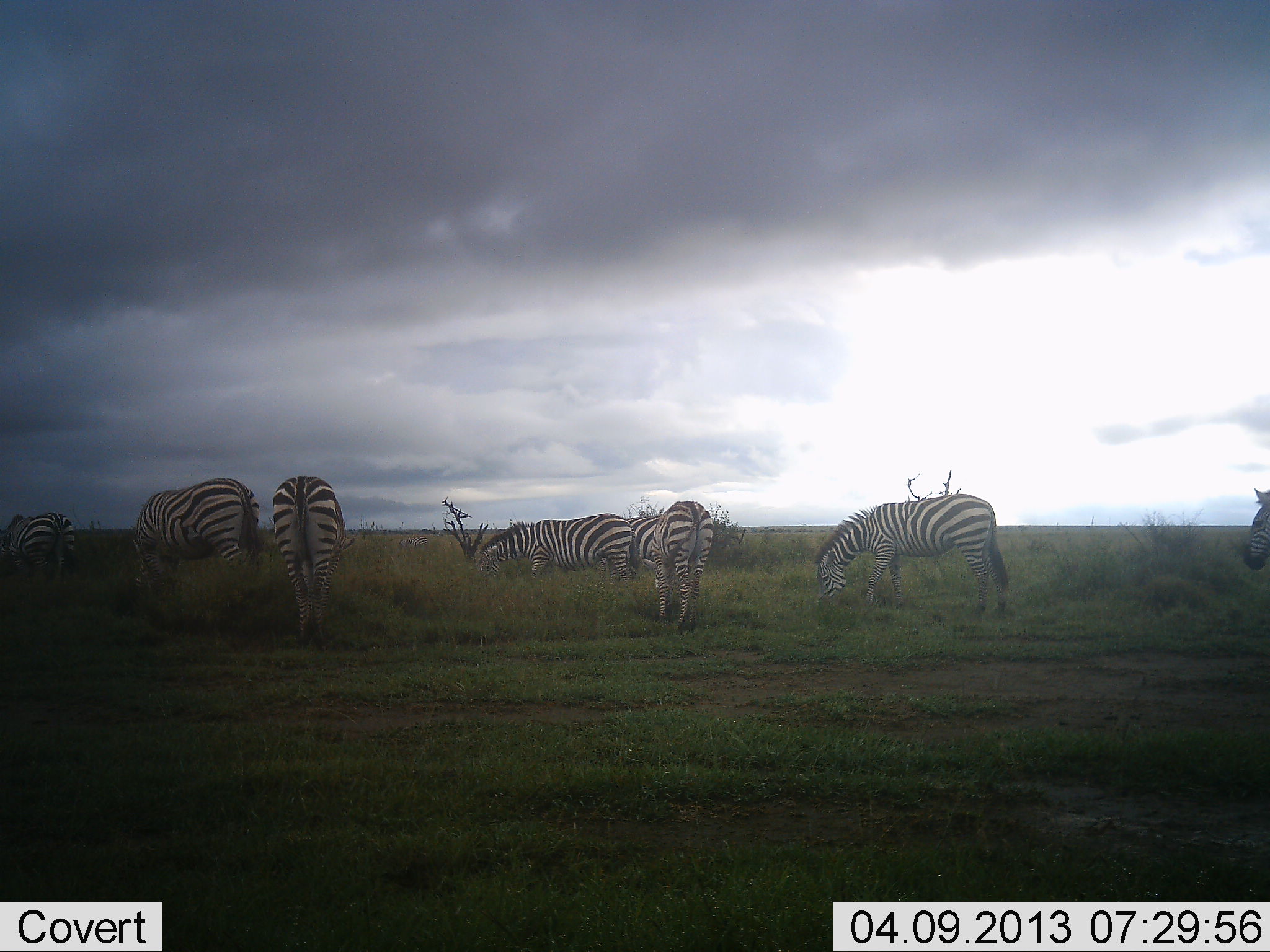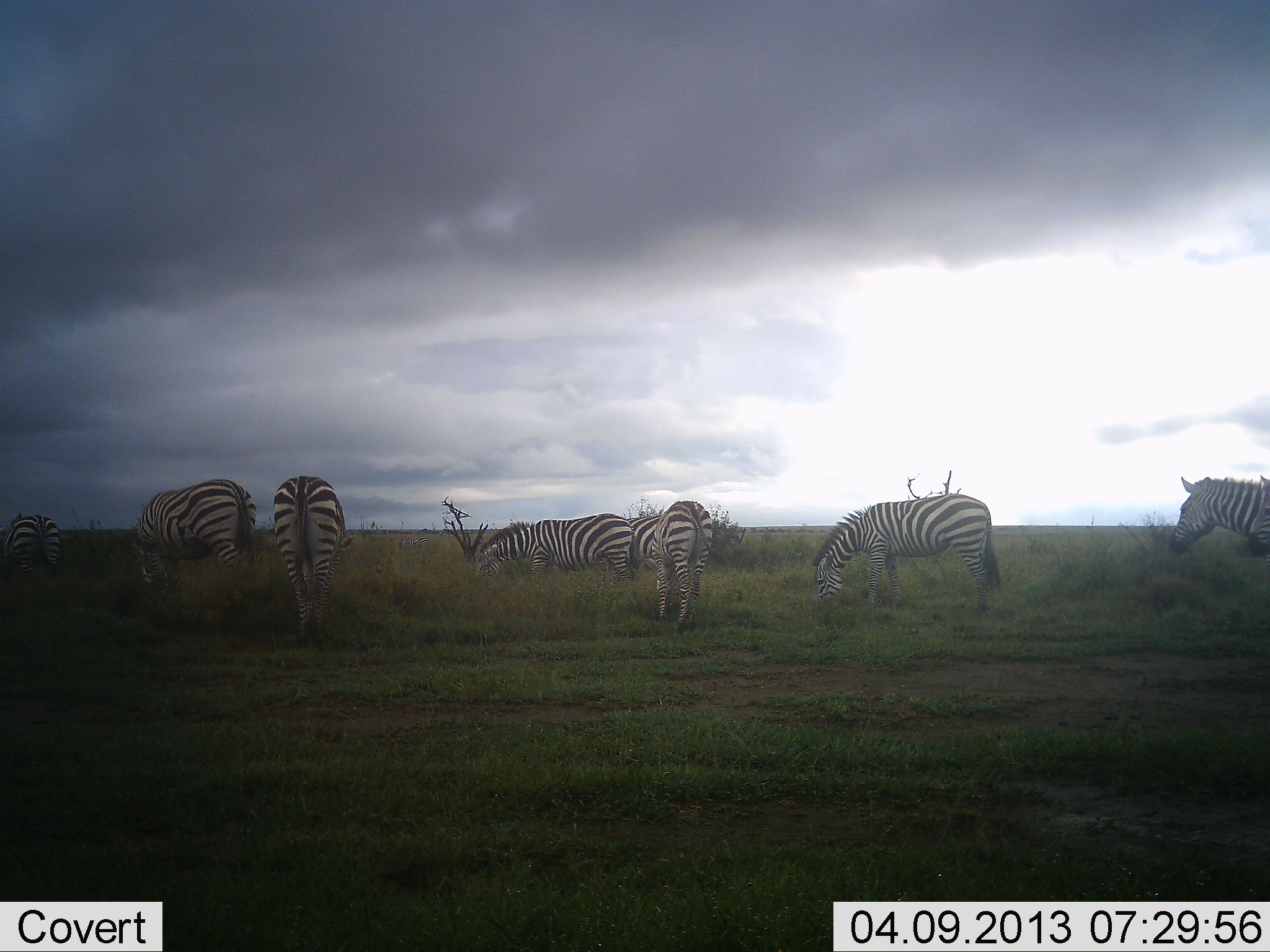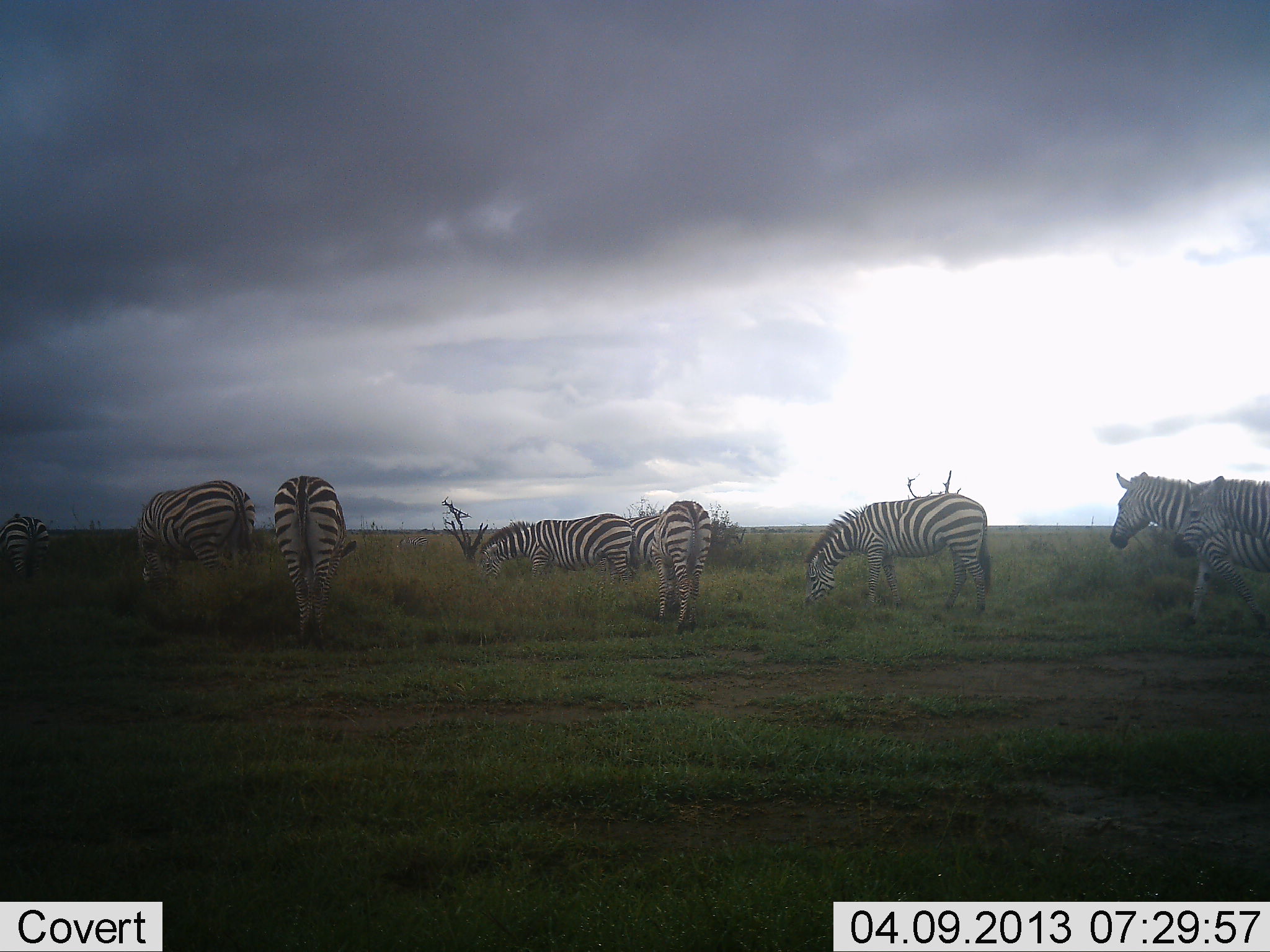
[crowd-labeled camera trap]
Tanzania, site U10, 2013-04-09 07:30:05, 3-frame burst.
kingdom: Animalia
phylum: Chordata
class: Mammalia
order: Perissodactyla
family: Equidae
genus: Equus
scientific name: Equus quagga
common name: plains zebra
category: zebra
Zebra (plains zebra) (Equus quagga), count 9. Behavior (volunteer vote fractions): standing 26%, resting 7%, moving 52%, interacting 11%. Young present (vote fraction): 0%. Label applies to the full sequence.